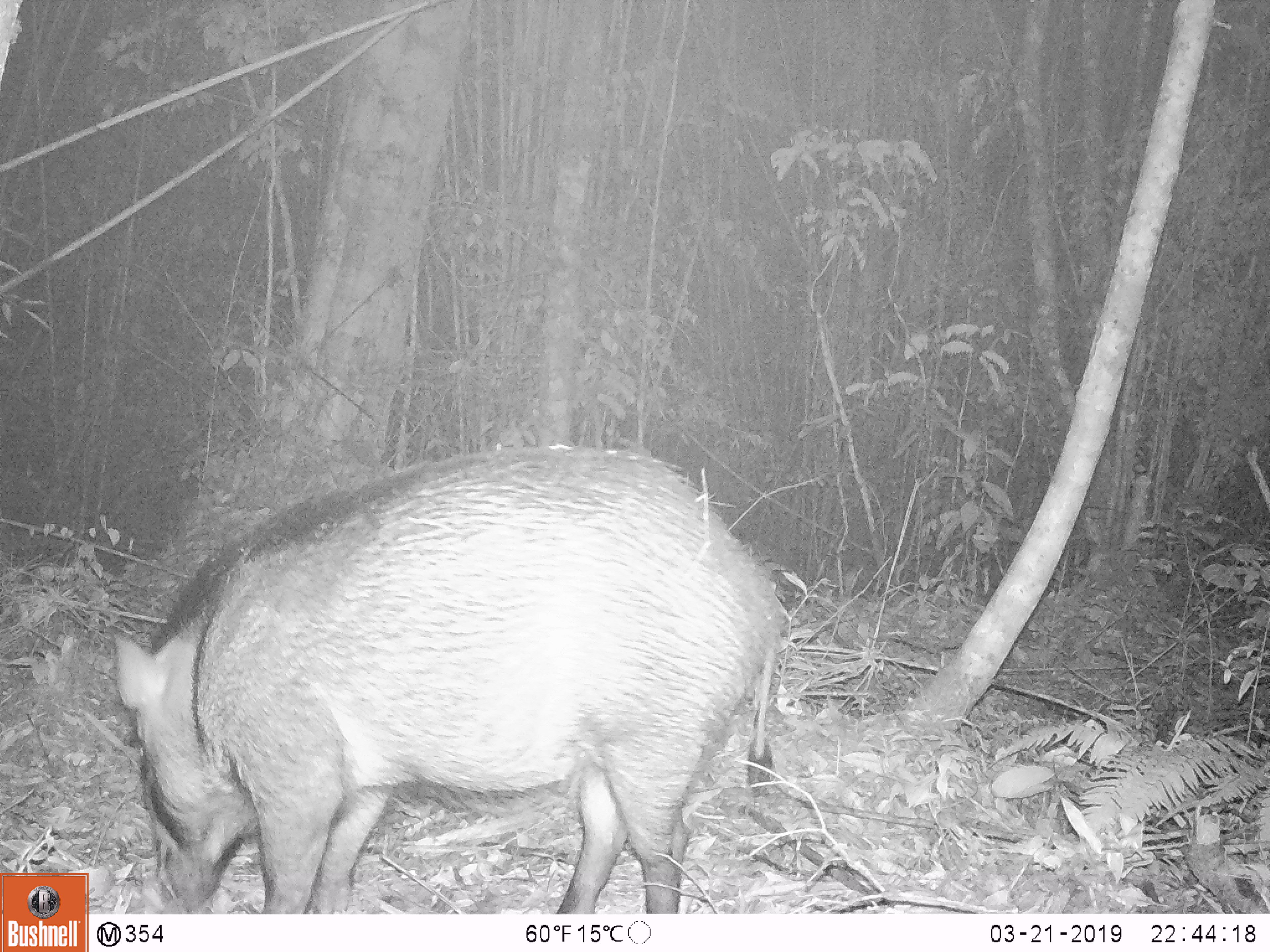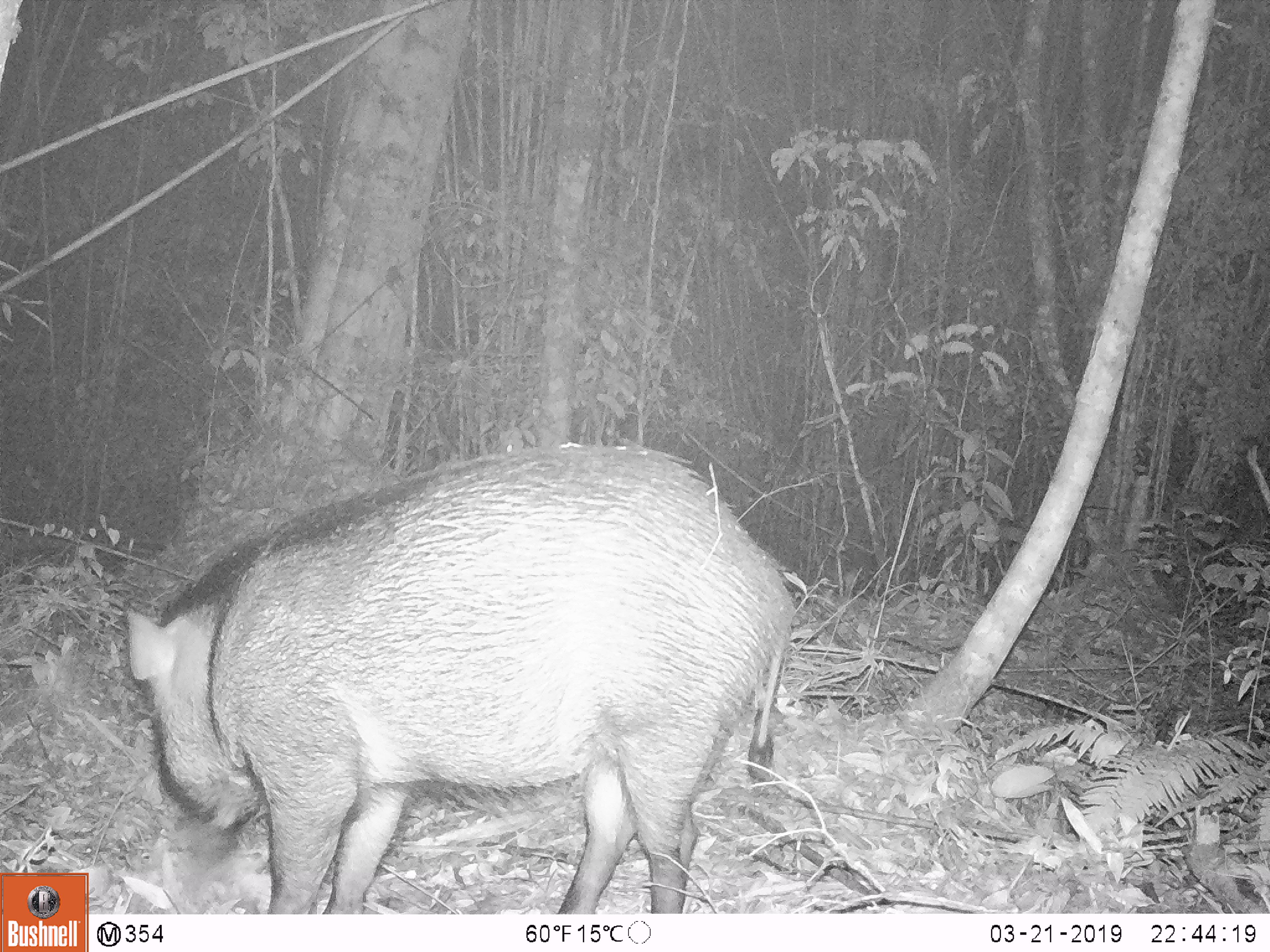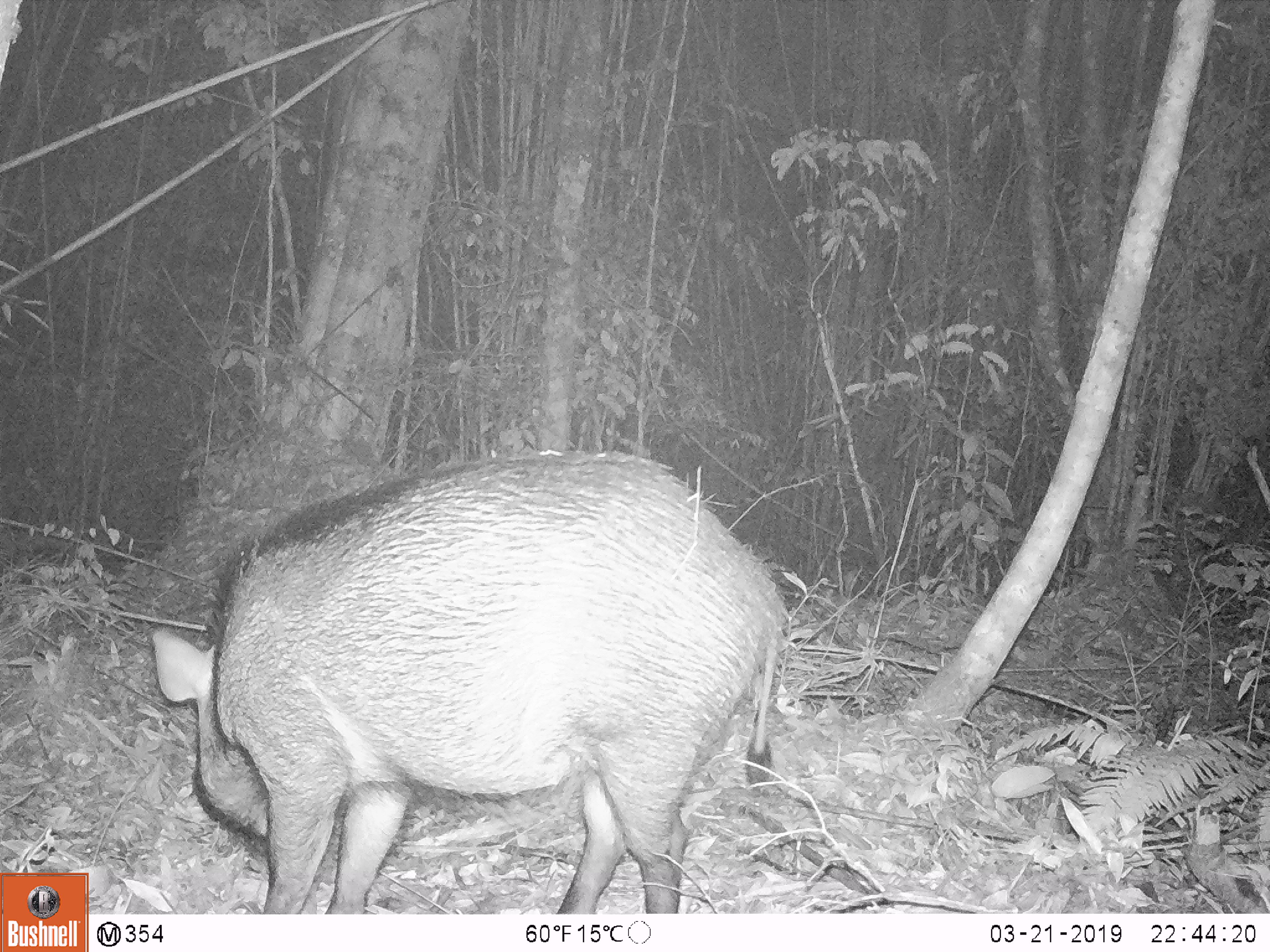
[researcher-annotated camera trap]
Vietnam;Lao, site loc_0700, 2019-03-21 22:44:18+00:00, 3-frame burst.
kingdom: Animalia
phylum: Chordata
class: Mammalia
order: Artiodactyla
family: Suidae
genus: Sus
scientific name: Sus scrofa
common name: eurasian wild pig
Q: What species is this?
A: Eurasian wild pig (Sus scrofa).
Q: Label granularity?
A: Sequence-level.